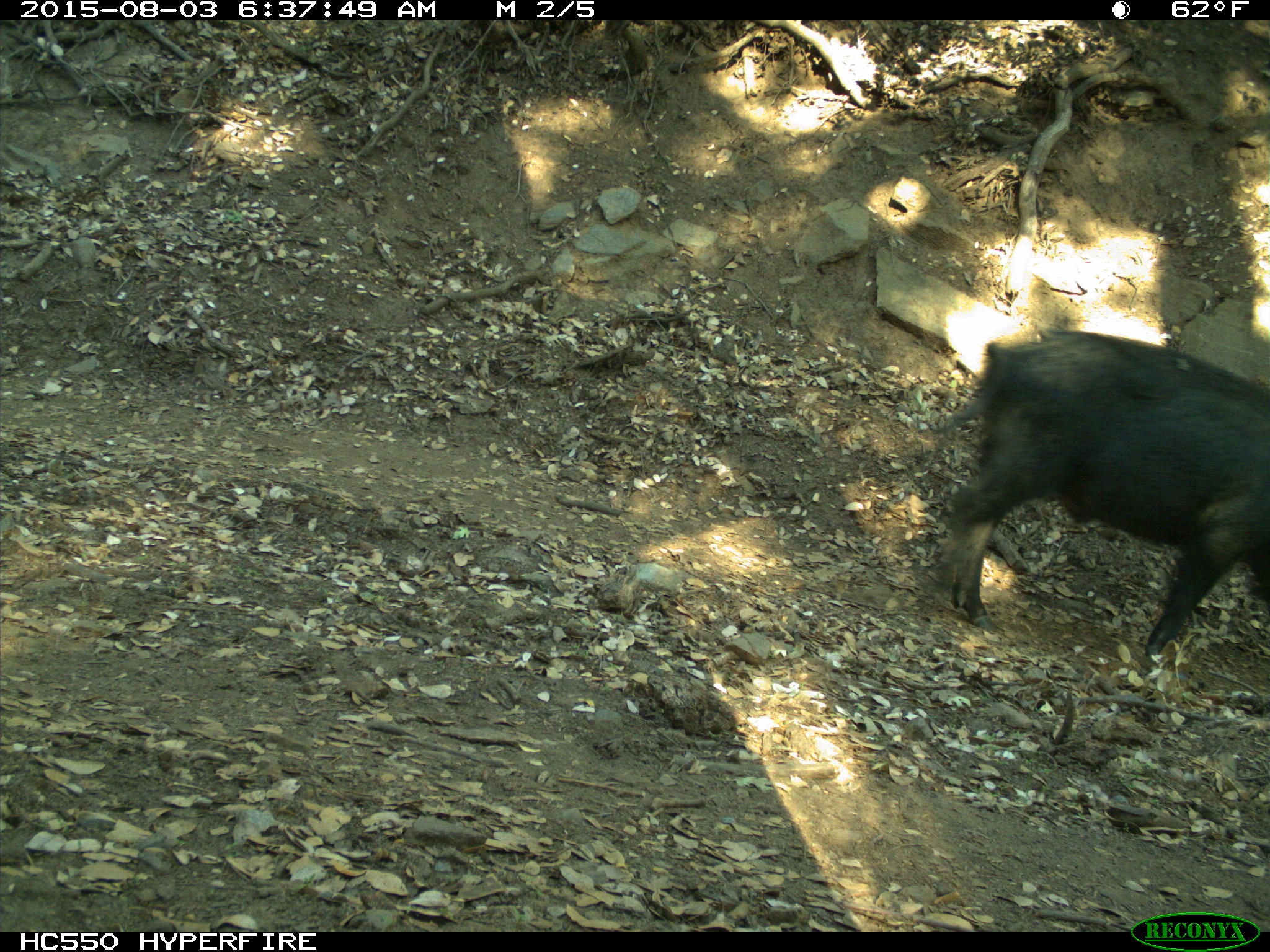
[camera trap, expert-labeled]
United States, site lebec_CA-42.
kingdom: Animalia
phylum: Chordata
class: Mammalia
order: Artiodactyla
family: Suidae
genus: Sus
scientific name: Sus scrofa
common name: wild boar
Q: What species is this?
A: Sus scrofa (wild boar).